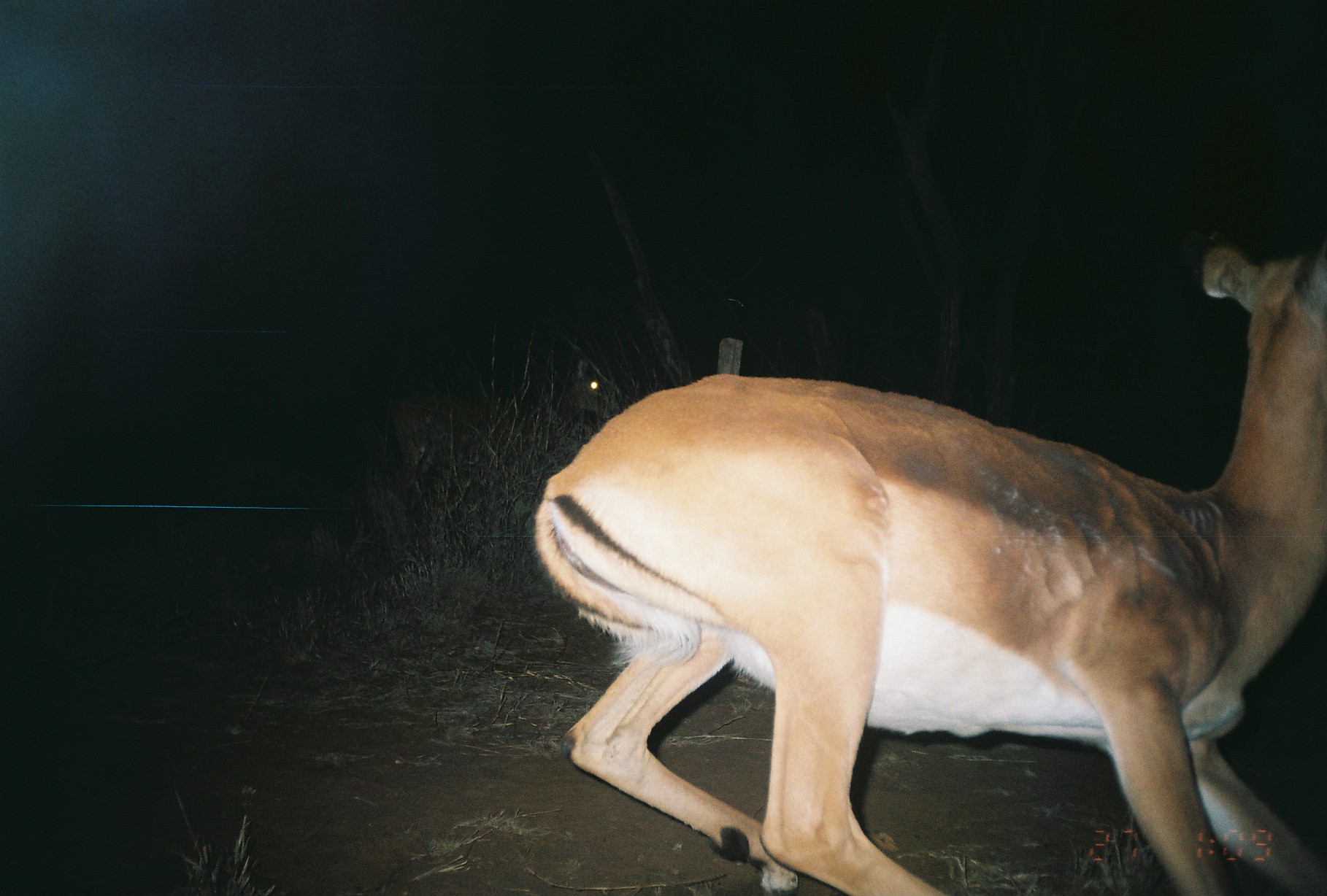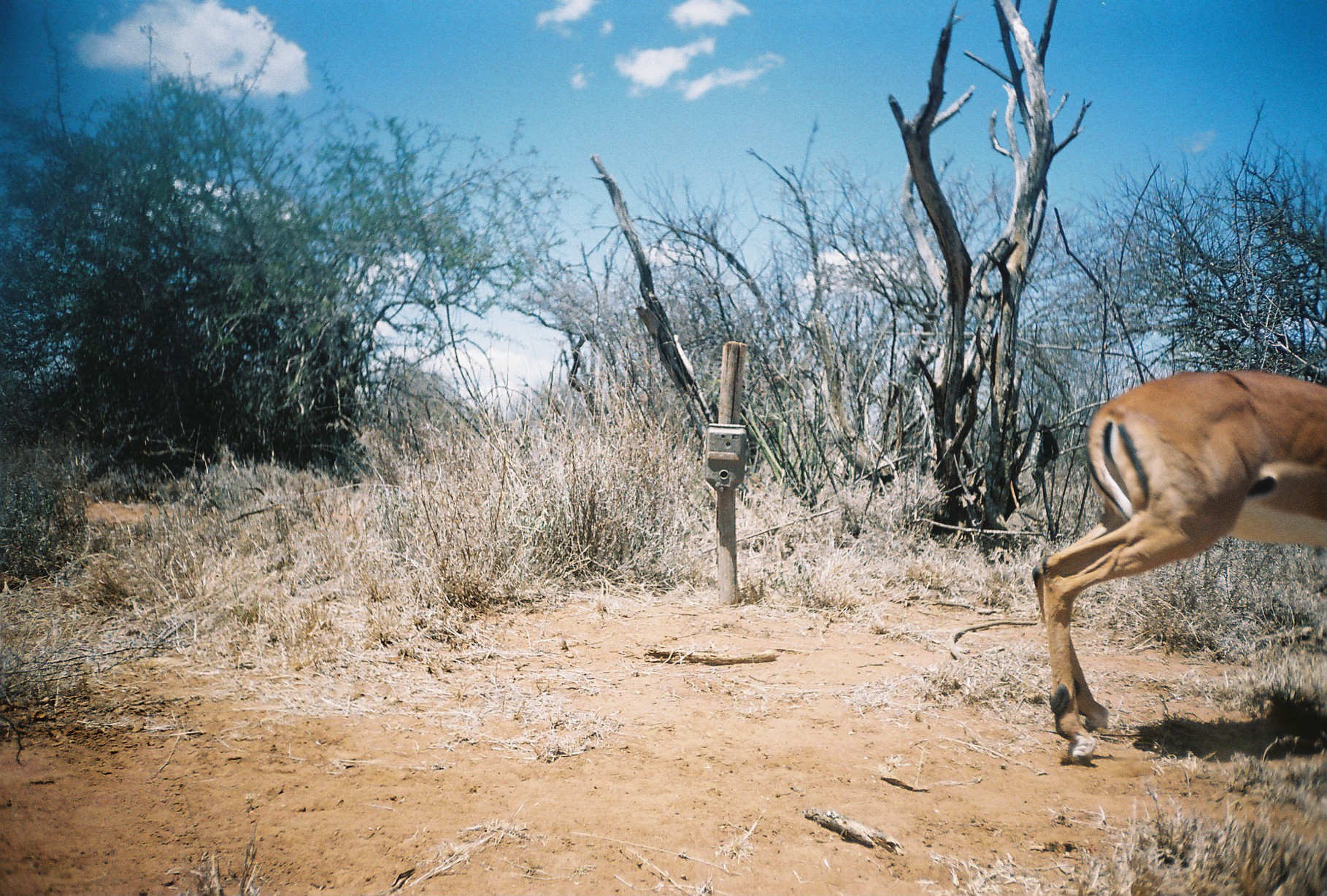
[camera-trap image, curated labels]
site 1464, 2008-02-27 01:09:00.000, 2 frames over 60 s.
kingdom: Animalia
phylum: Chordata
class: Mammalia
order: Artiodactyla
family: Bovidae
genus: Aepyceros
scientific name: Aepyceros melampus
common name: impala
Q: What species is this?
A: Aepyceros melampus (impala).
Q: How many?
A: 2.